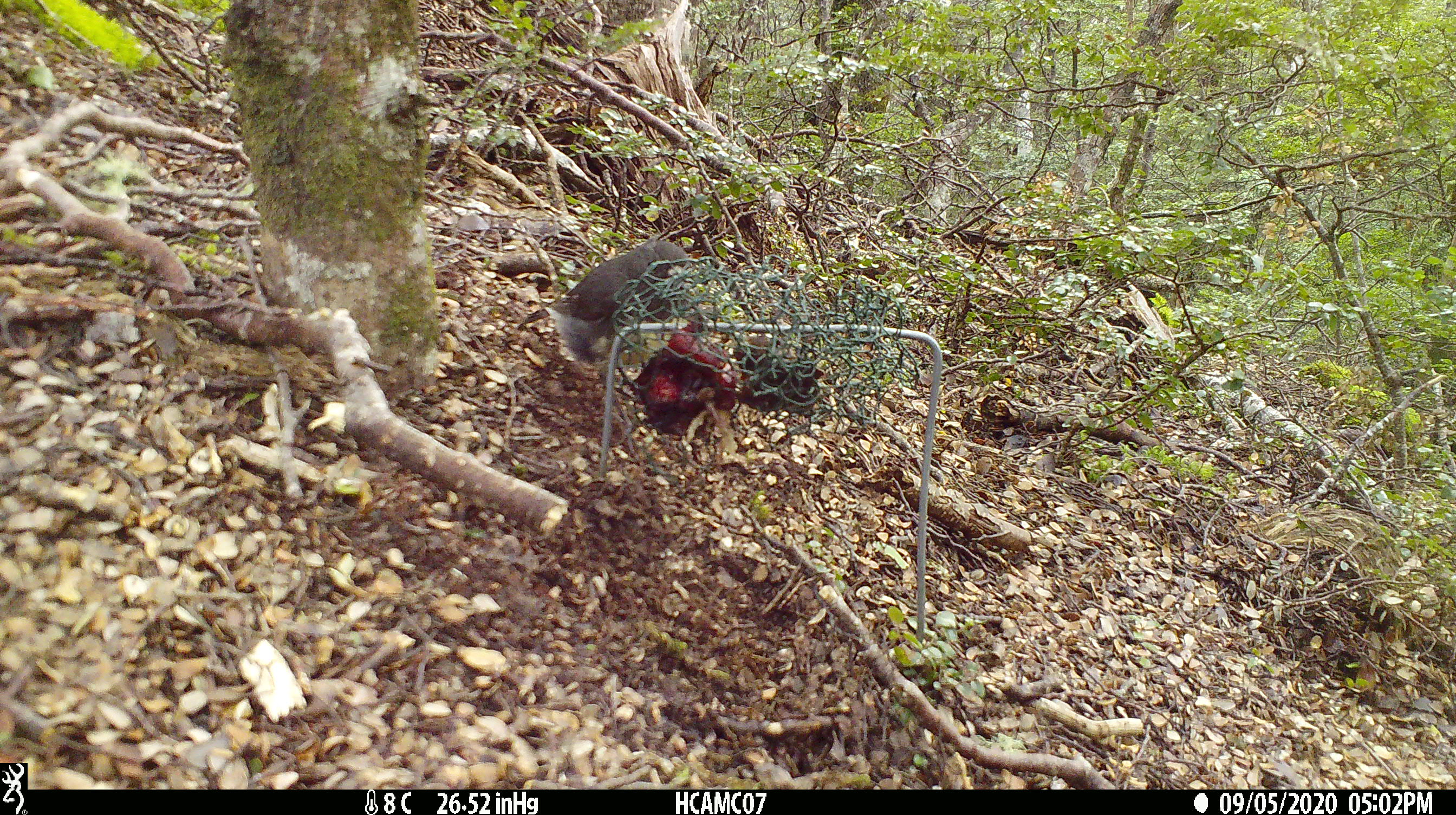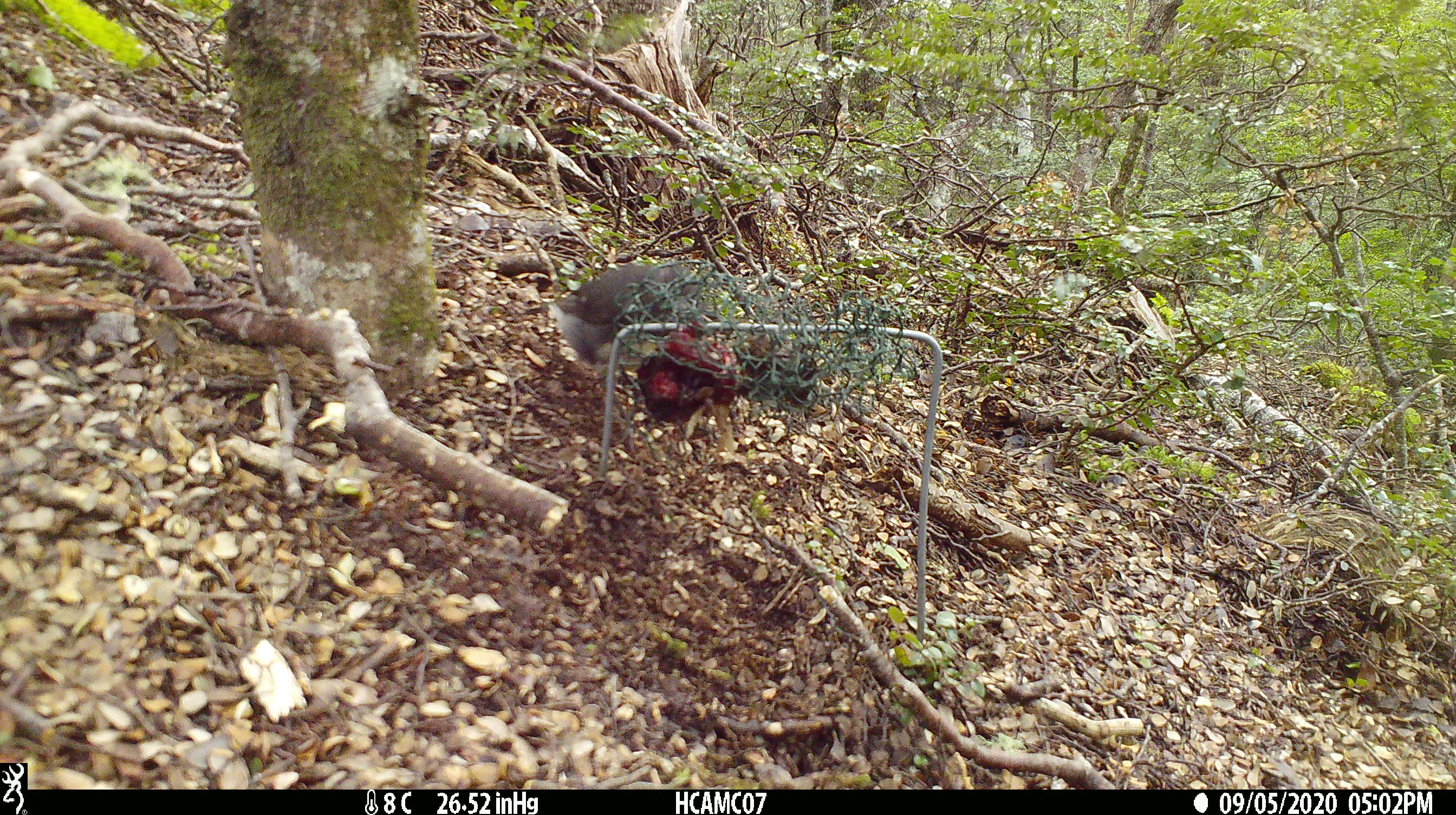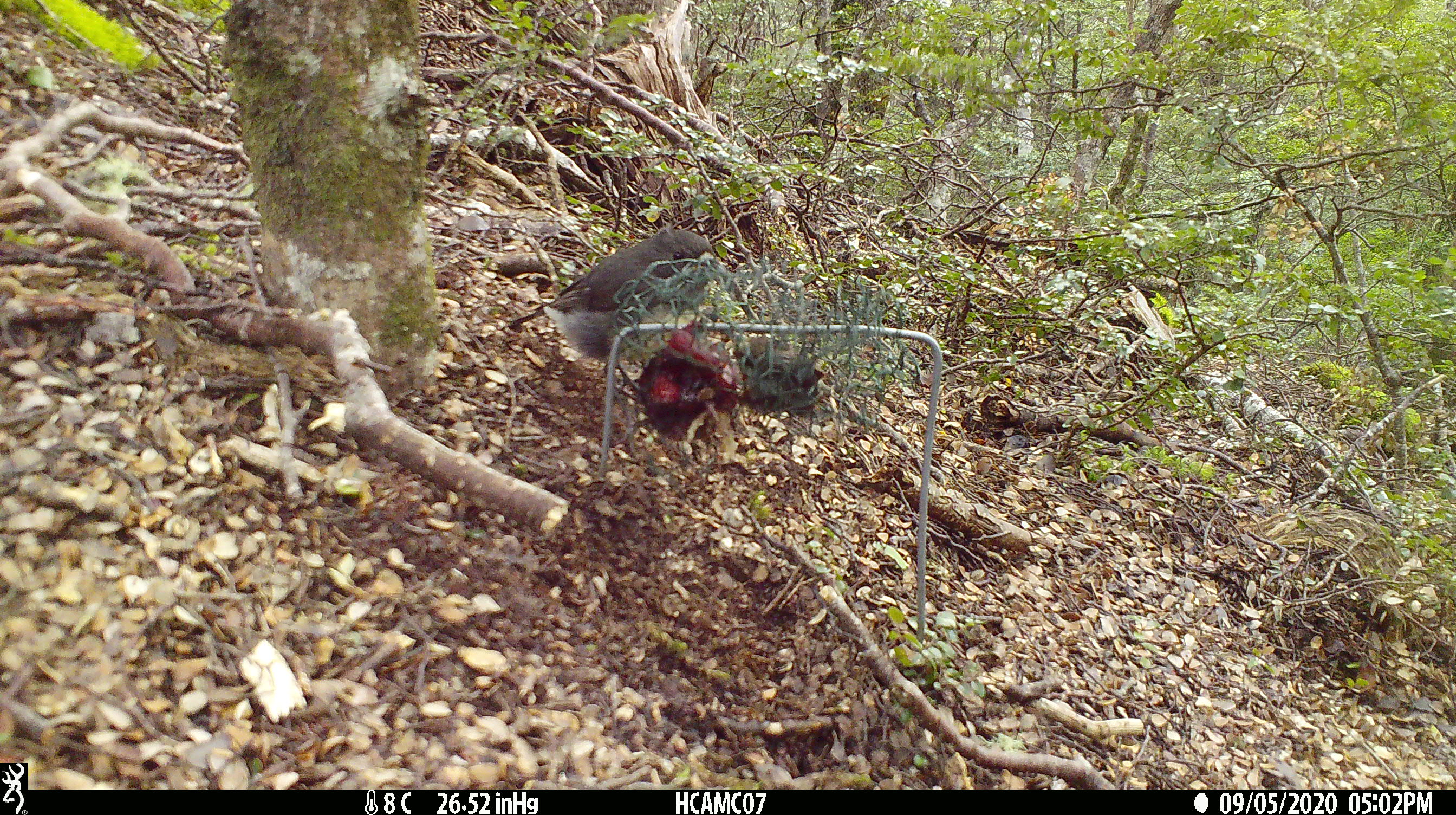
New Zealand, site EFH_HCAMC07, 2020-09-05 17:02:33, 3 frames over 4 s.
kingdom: Animalia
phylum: Chordata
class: Aves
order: Passeriformes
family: Petroicidae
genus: Petroica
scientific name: Petroica australis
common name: new zealand robin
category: robin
Robin (new zealand robin) (Petroica australis).